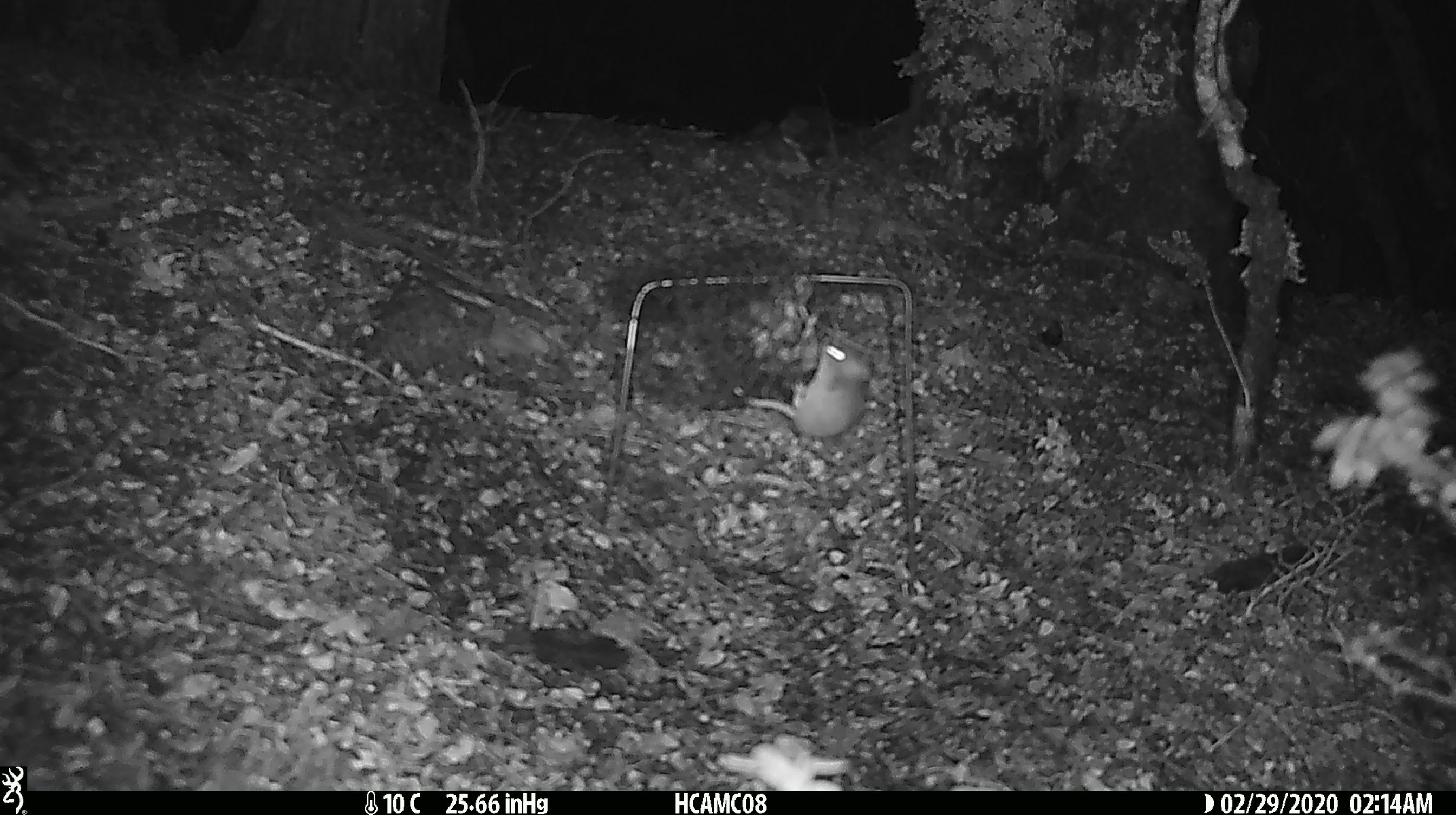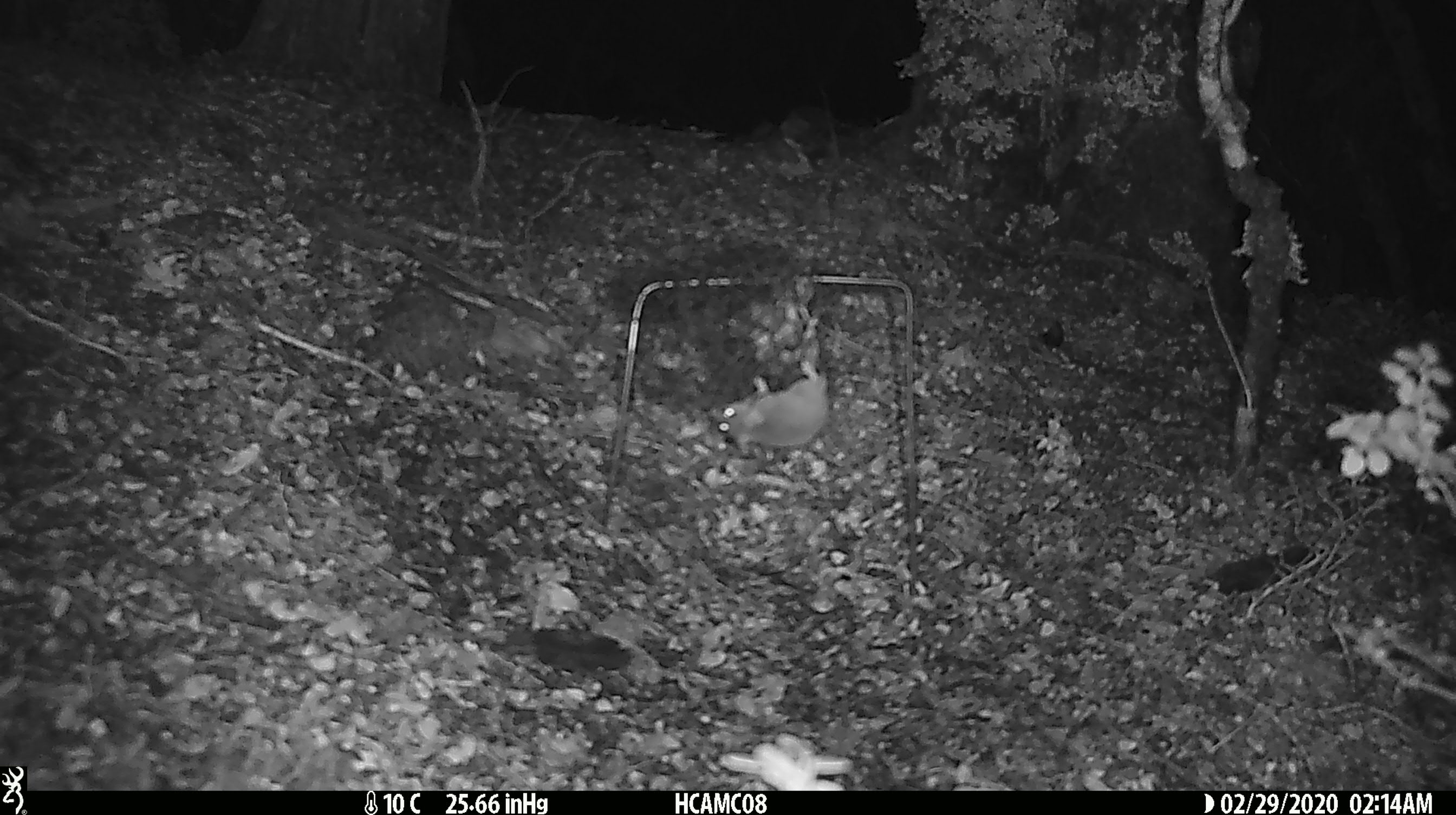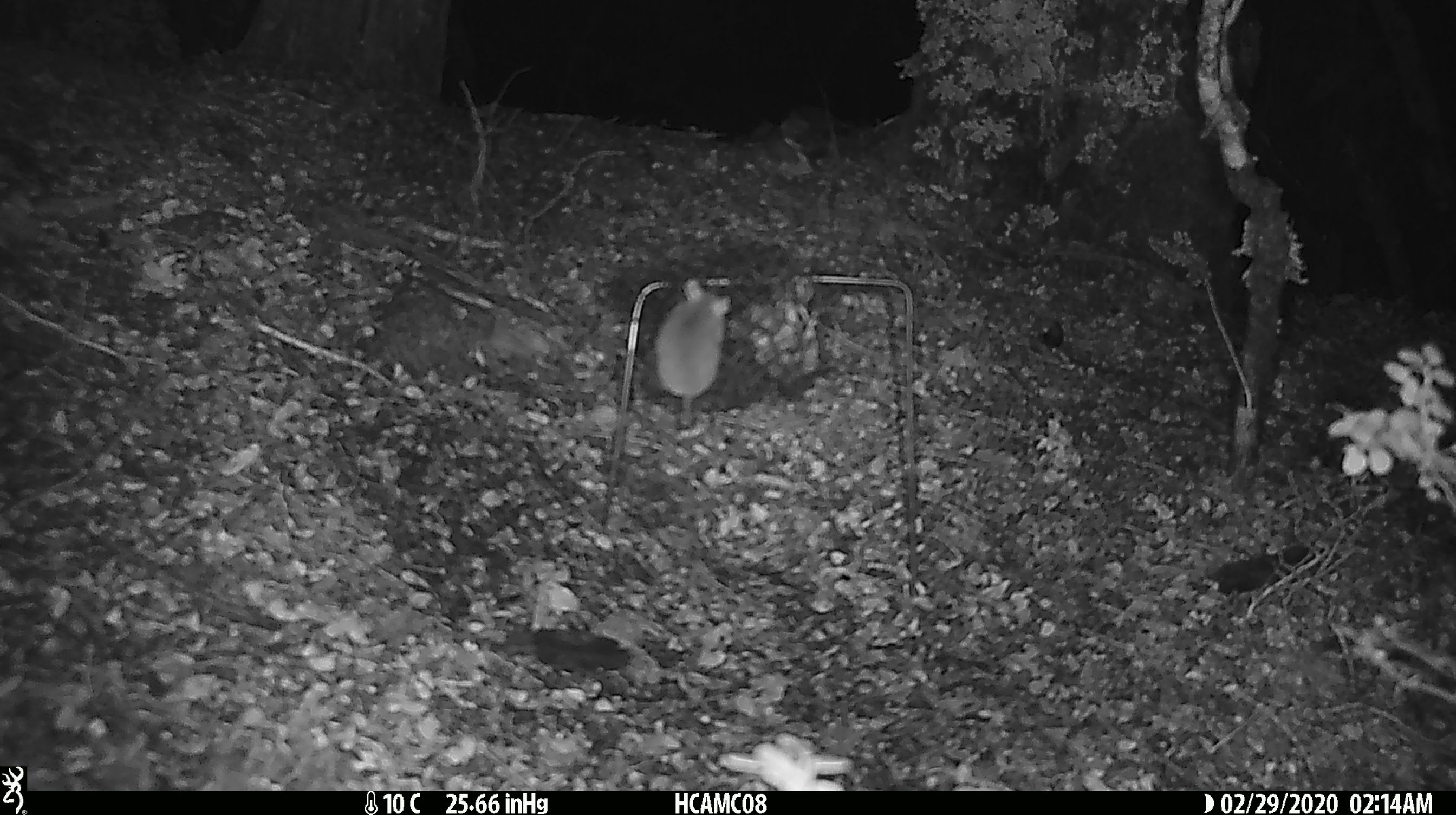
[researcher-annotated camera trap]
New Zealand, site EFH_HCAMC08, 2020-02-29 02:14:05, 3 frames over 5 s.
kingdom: Animalia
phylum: Chordata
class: Mammalia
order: Rodentia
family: Muridae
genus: Mus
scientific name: Mus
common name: mouse